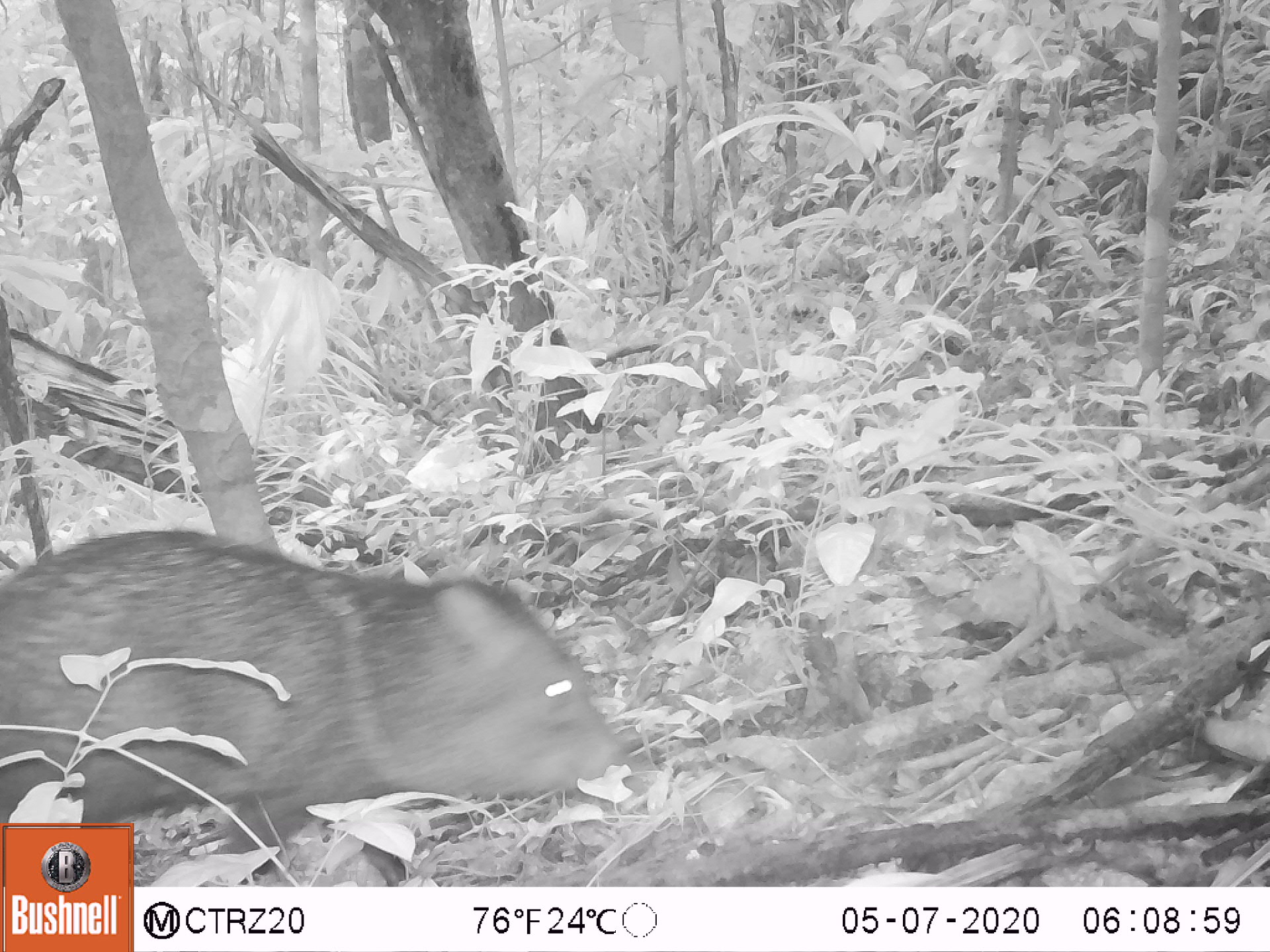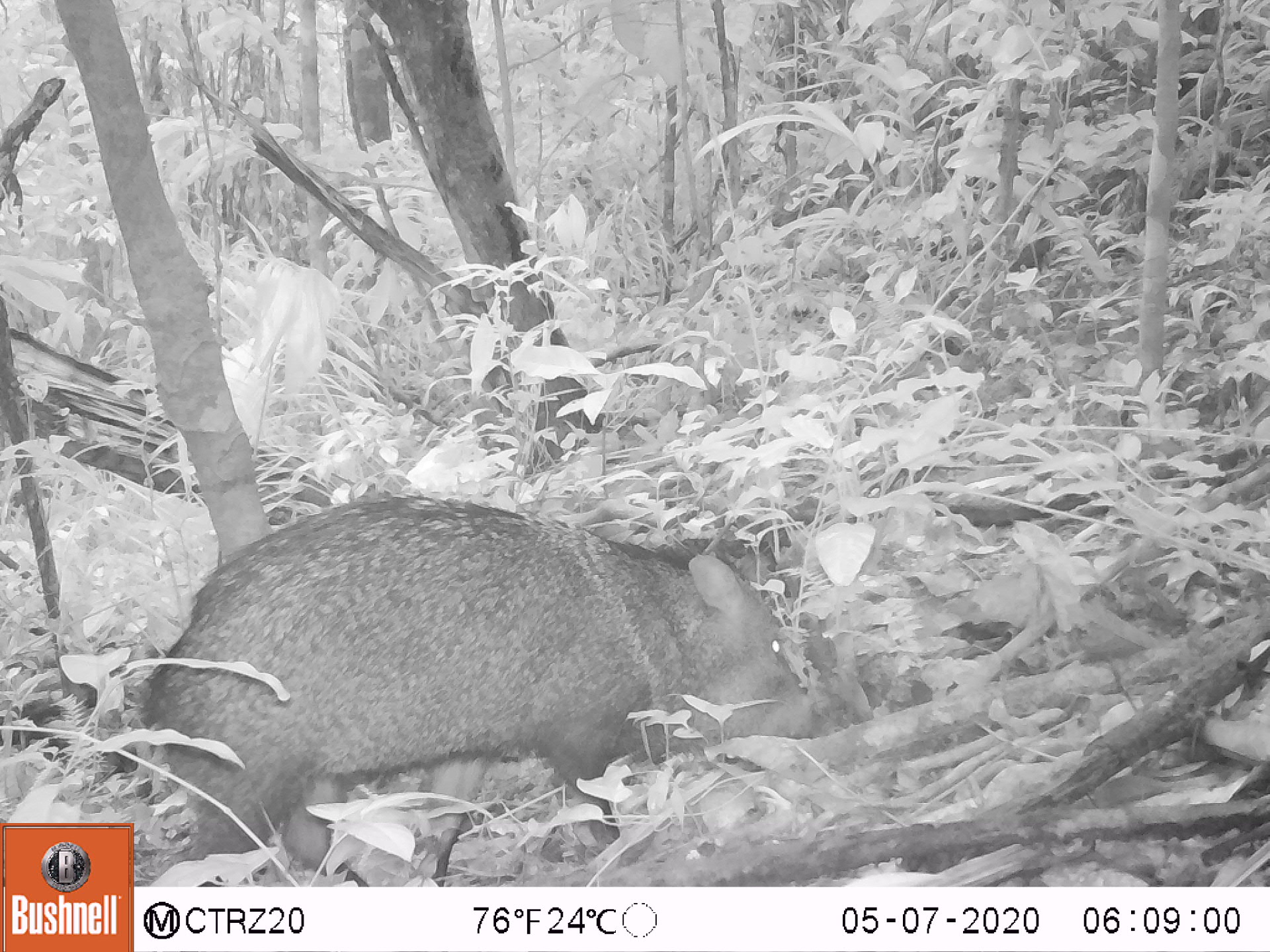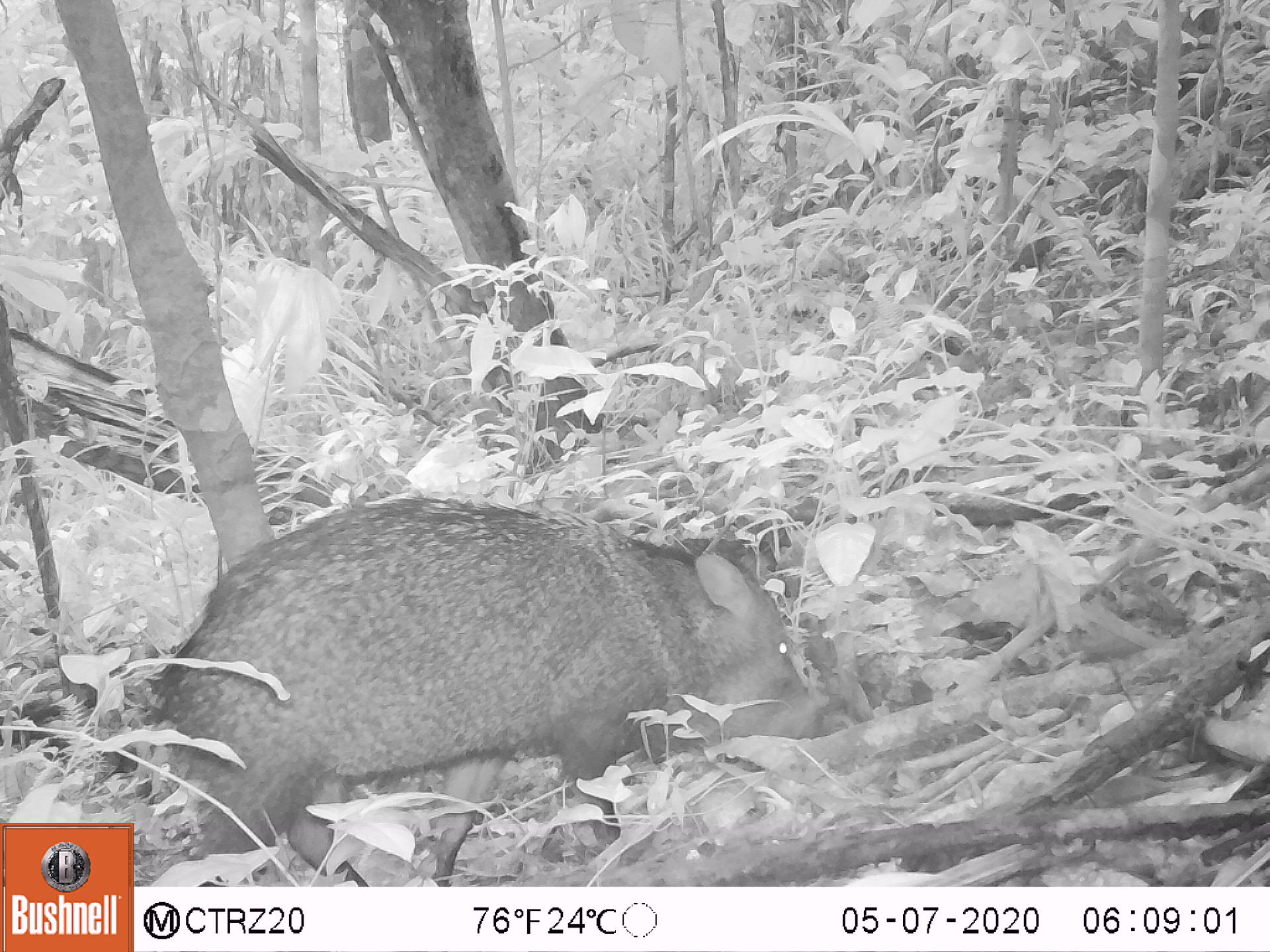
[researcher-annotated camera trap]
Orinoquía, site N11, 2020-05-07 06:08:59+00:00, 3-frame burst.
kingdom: Animalia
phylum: Chordata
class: Mammalia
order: Artiodactyla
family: Tayassuidae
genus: Pecari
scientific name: Pecari tajacu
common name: collared peccary